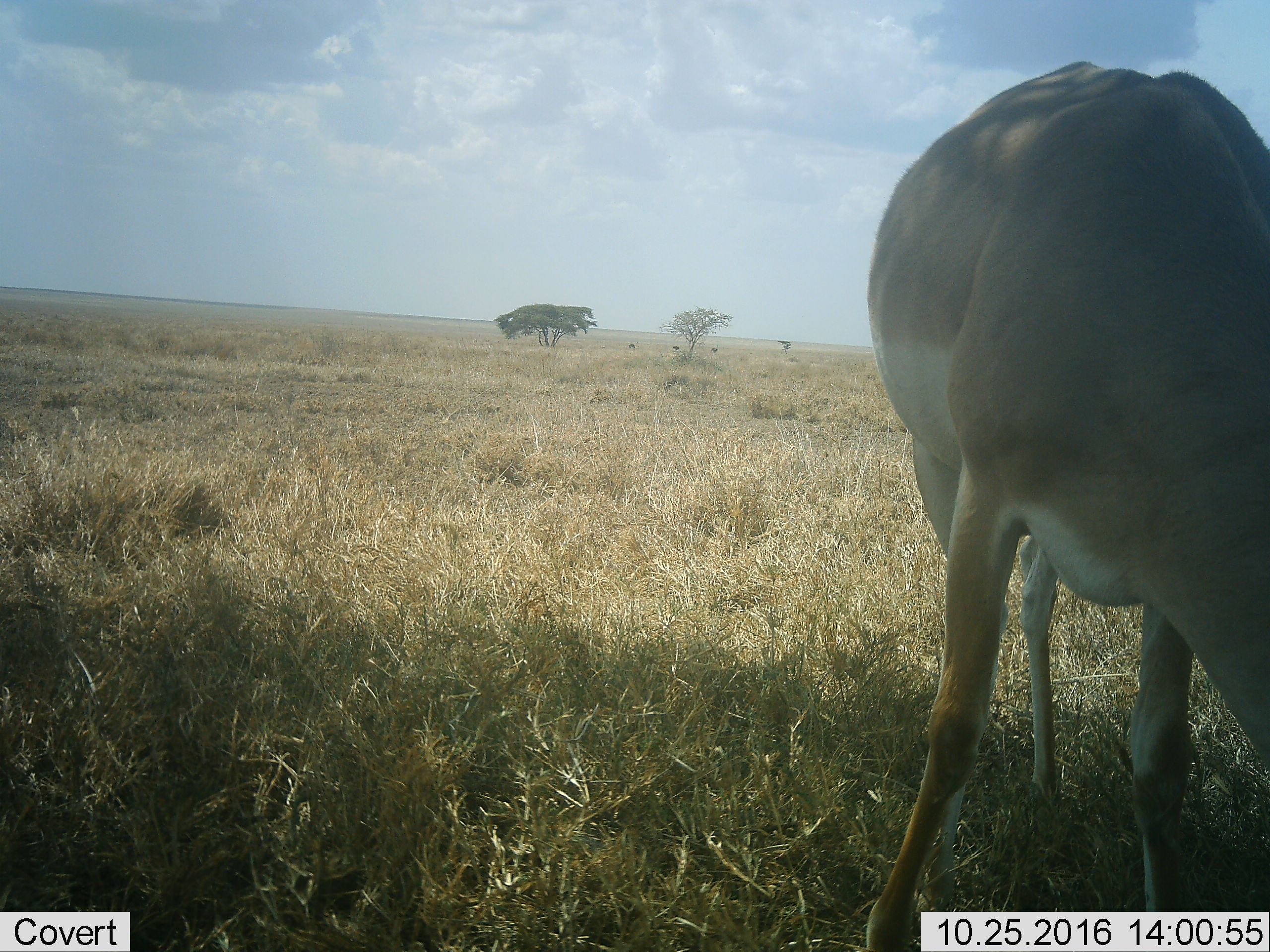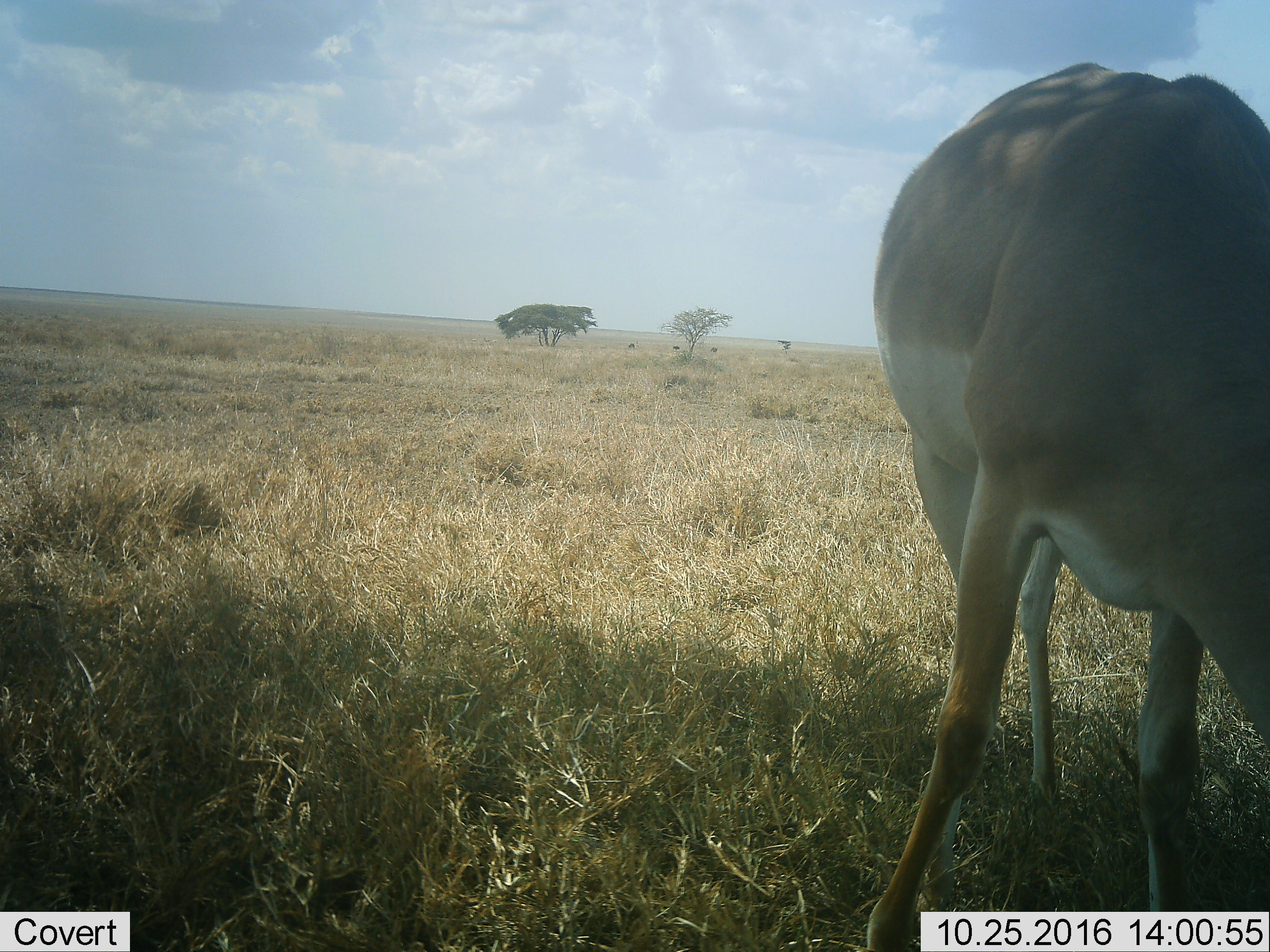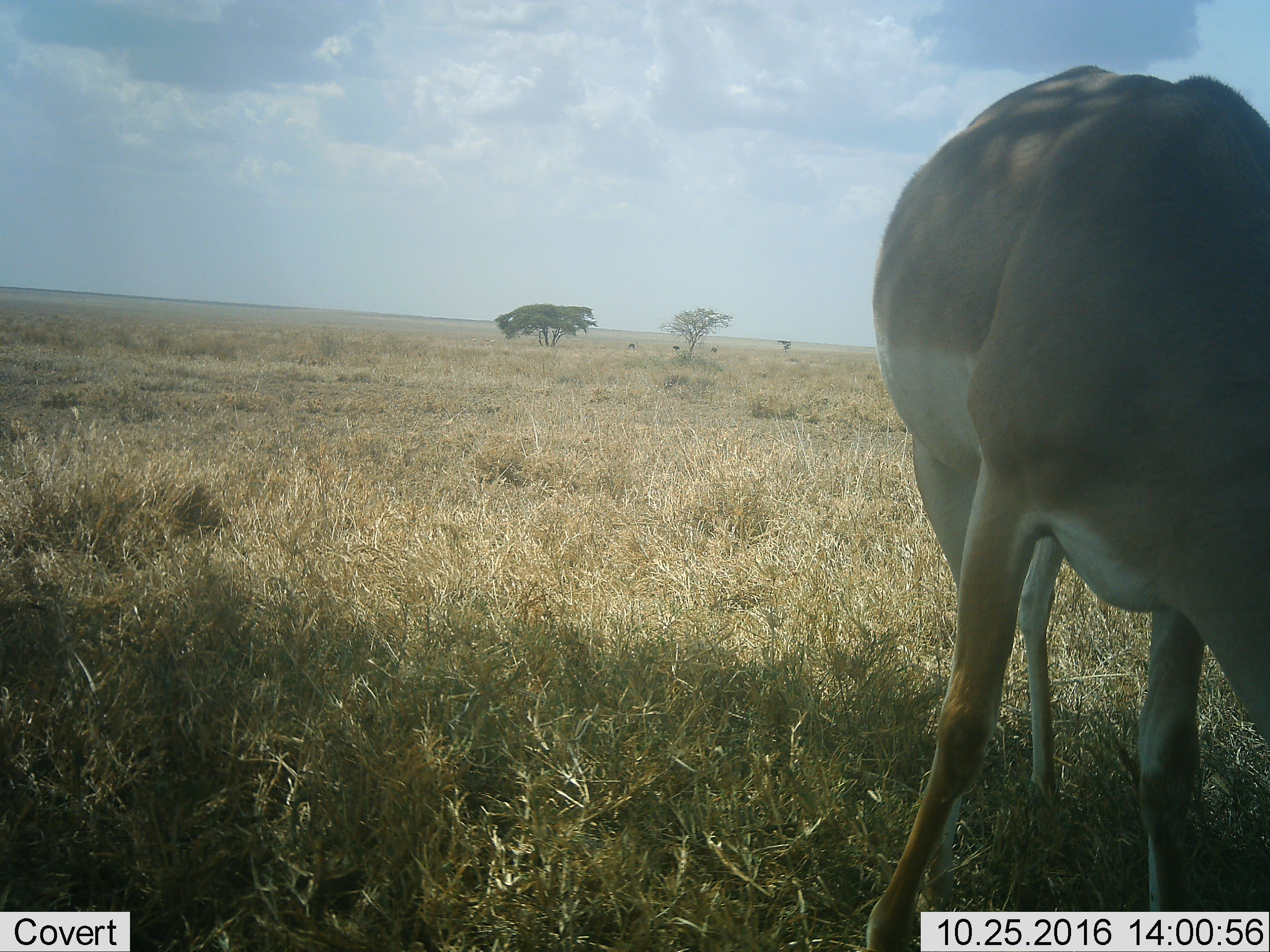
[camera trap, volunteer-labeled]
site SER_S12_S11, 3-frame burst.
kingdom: Animalia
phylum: Chordata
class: Mammalia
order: Artiodactyla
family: Bovidae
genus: Nanger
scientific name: Nanger granti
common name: grant's gazelle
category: gazellegrants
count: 1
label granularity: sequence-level